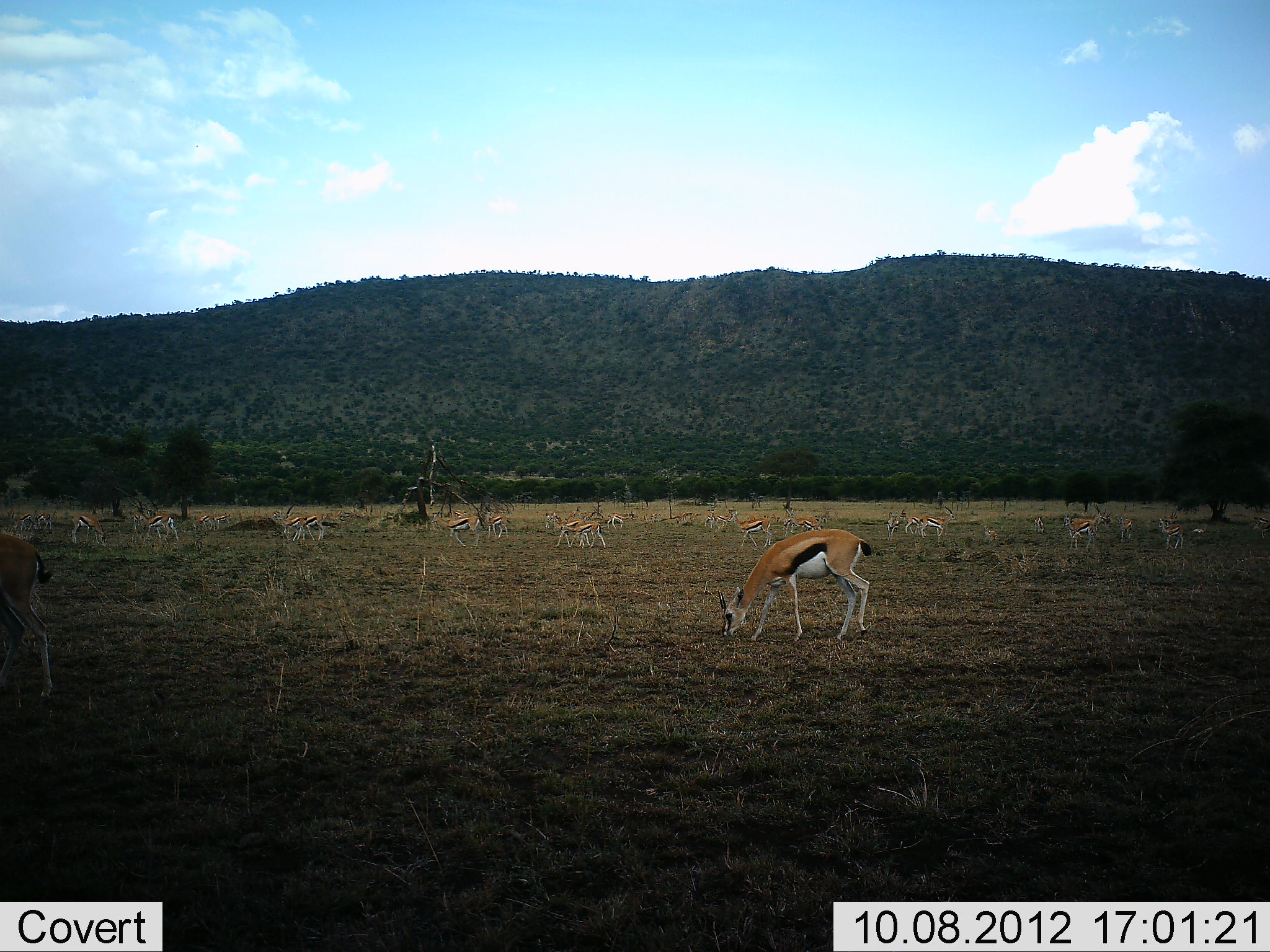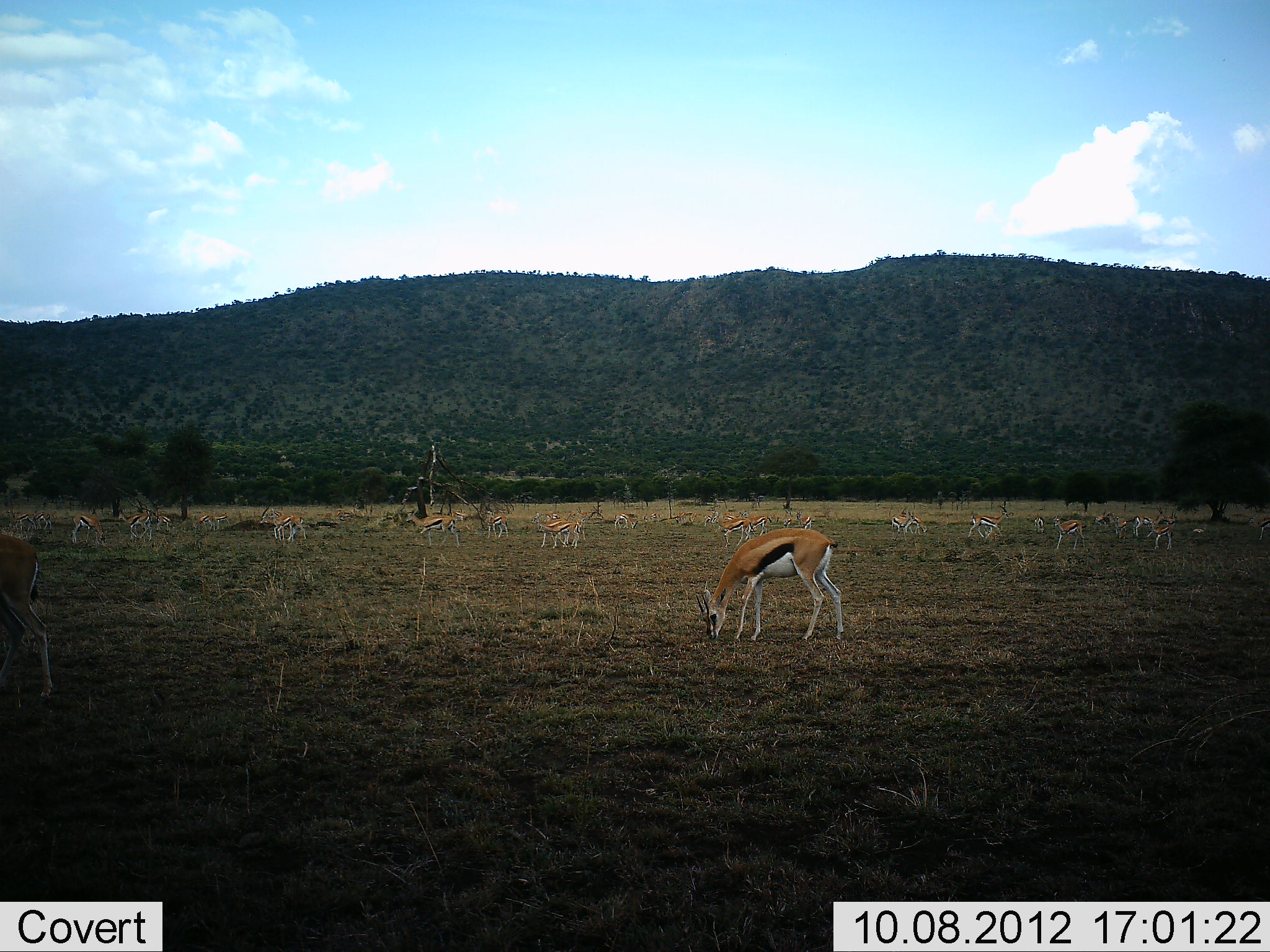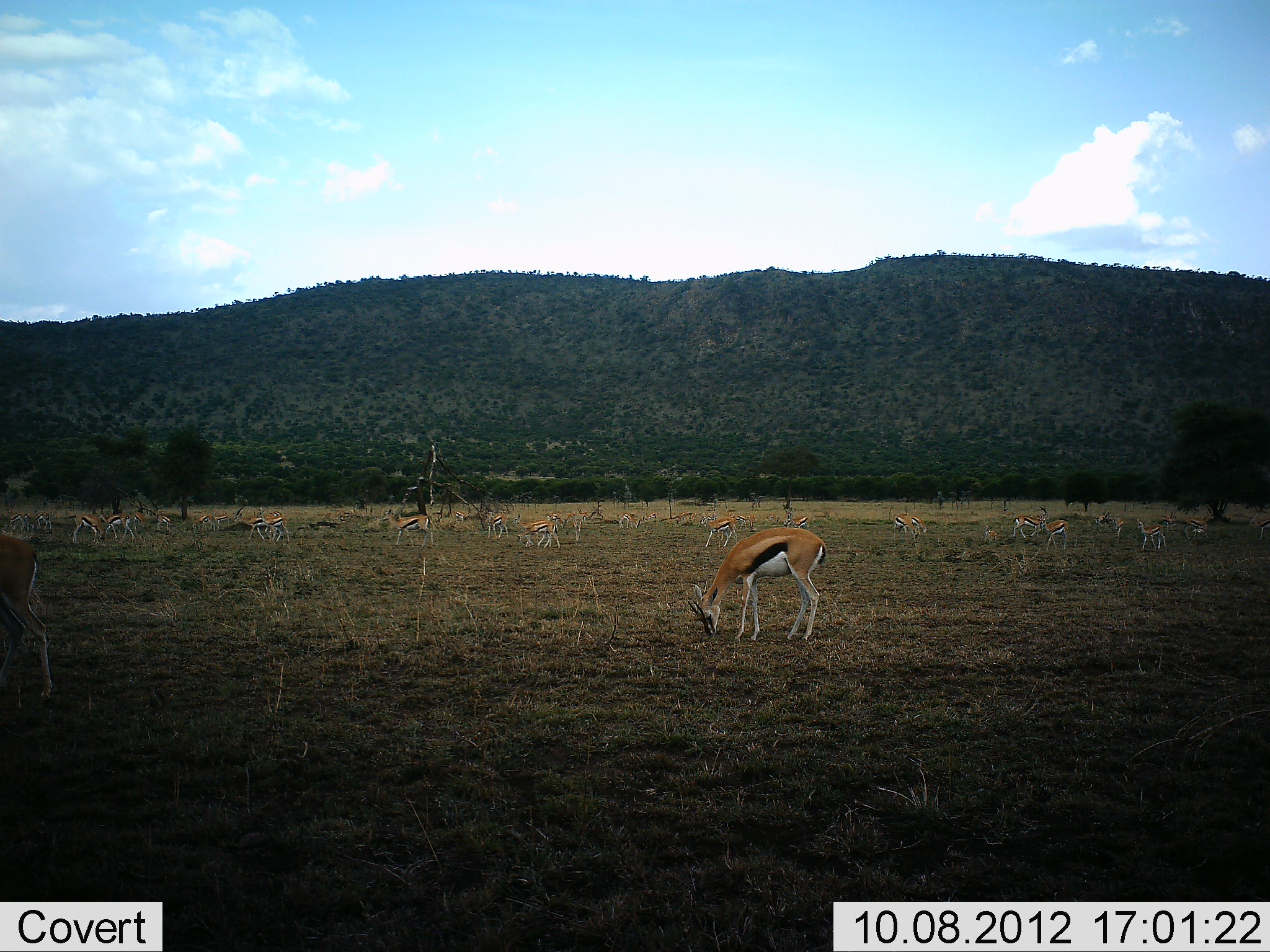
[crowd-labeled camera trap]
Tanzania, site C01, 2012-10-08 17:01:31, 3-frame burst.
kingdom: Animalia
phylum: Chordata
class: Mammalia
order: Artiodactyla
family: Bovidae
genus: Eudorcas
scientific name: Eudorcas thomsonii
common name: thomson's gazelle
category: gazellethomsons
Gazellethomsons (thomson's gazelle) (Eudorcas thomsonii), count 11-50. Behavior (volunteer vote fractions): standing 10%, resting 0%, moving 50%, interacting 20%. Young present (vote fraction): 0%. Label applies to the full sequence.